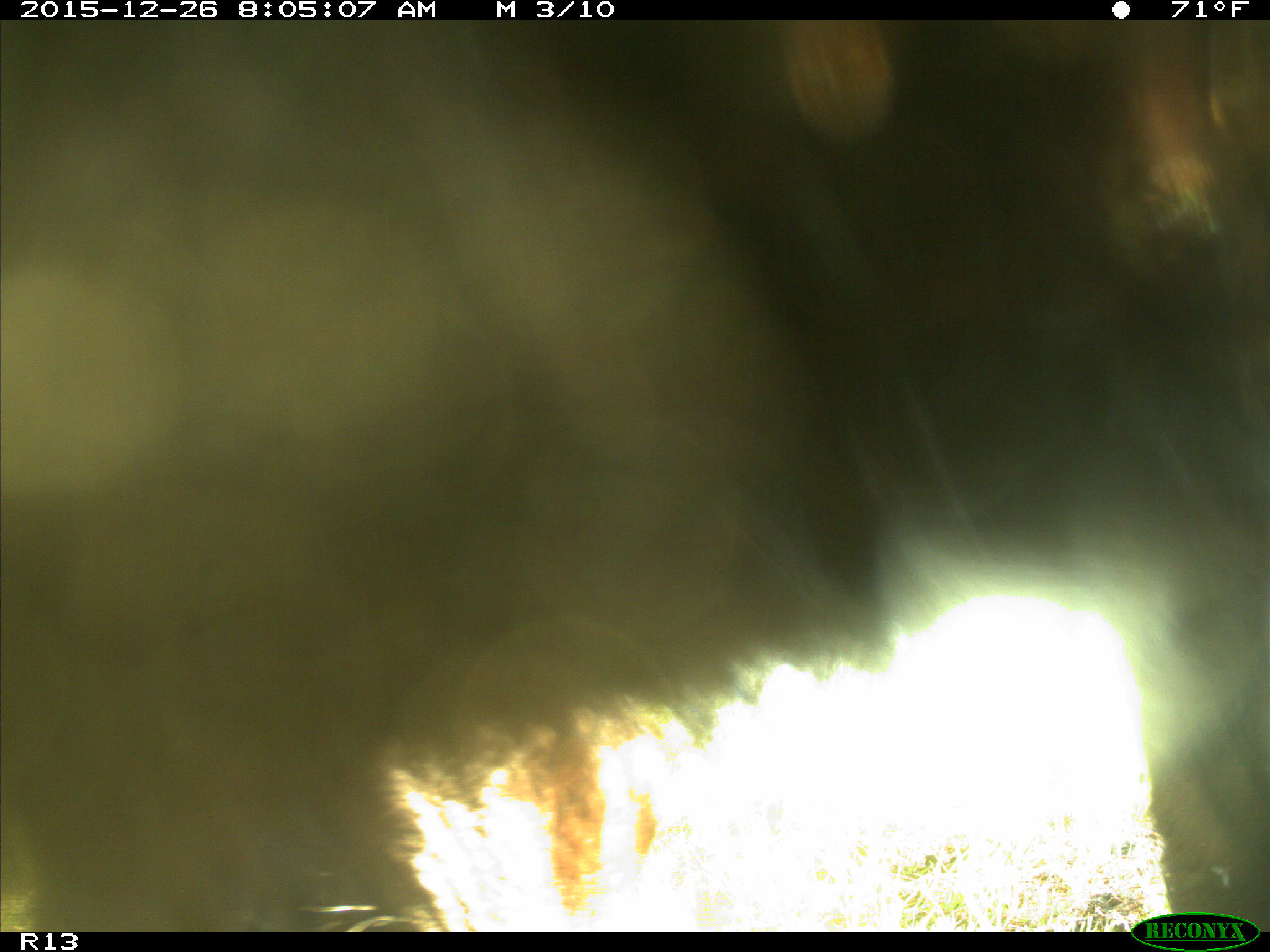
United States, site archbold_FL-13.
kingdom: Animalia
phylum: Chordata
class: Mammalia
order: Artiodactyla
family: Bovidae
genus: Bos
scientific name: Bos taurus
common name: domestic cow